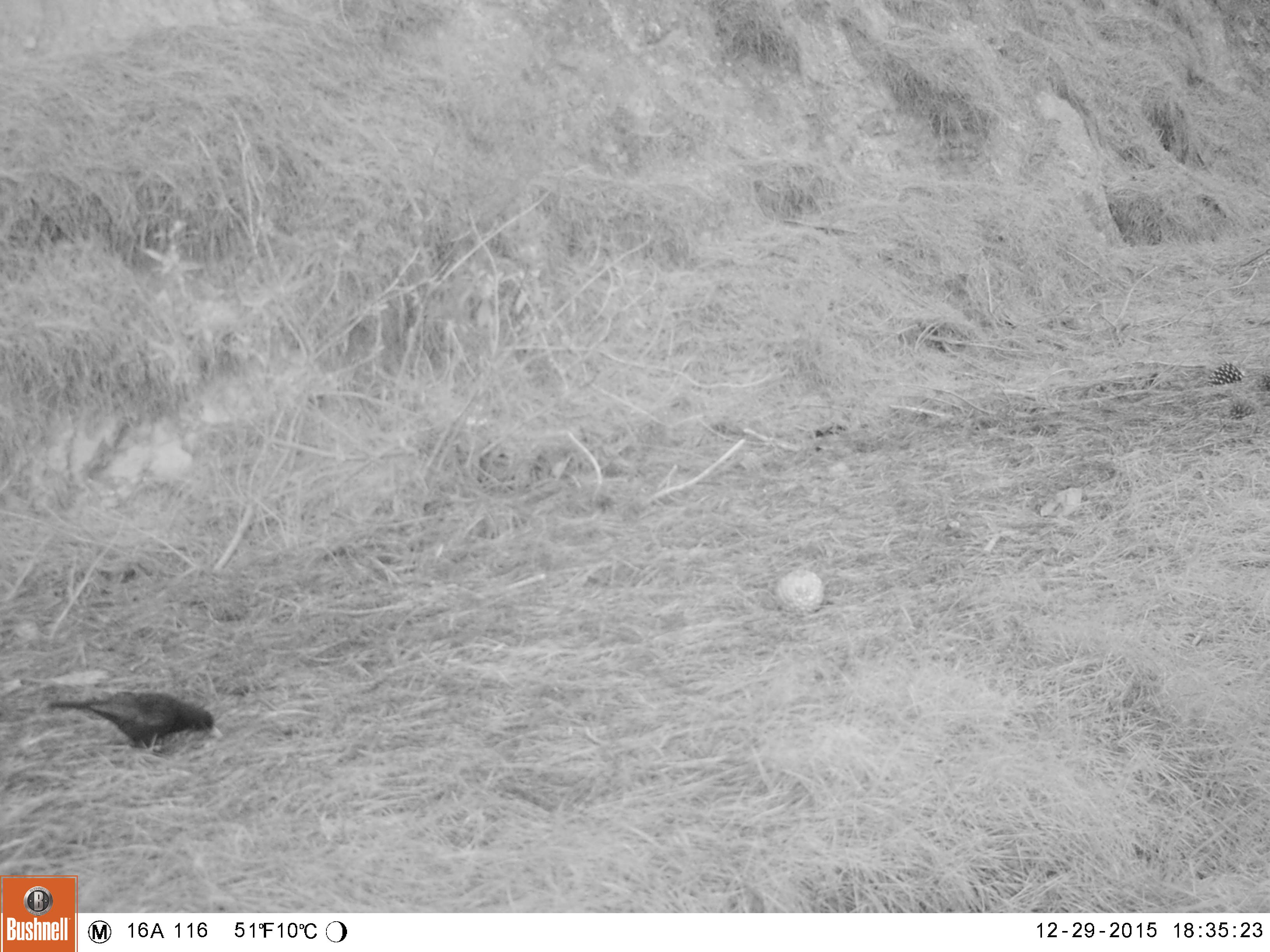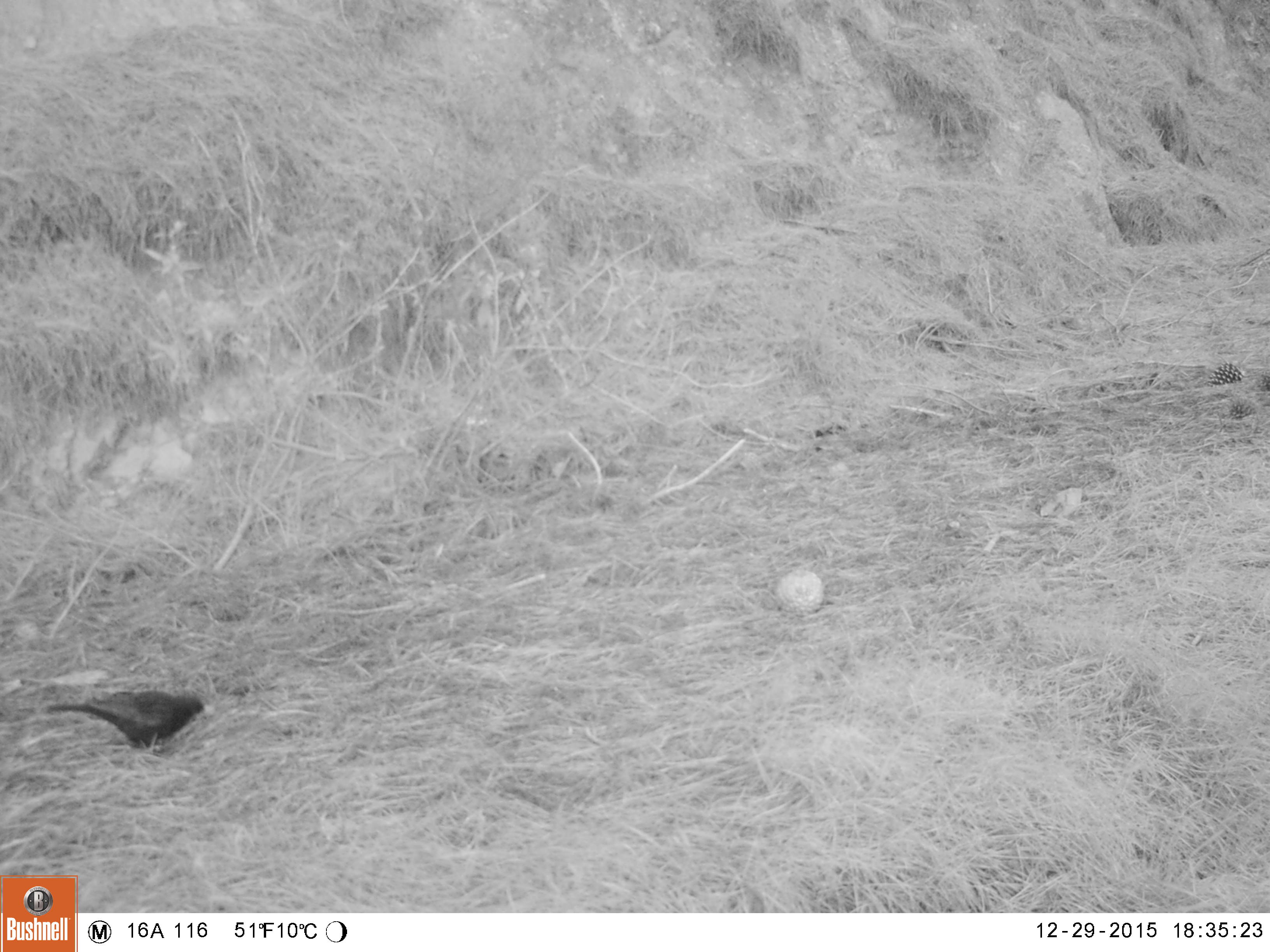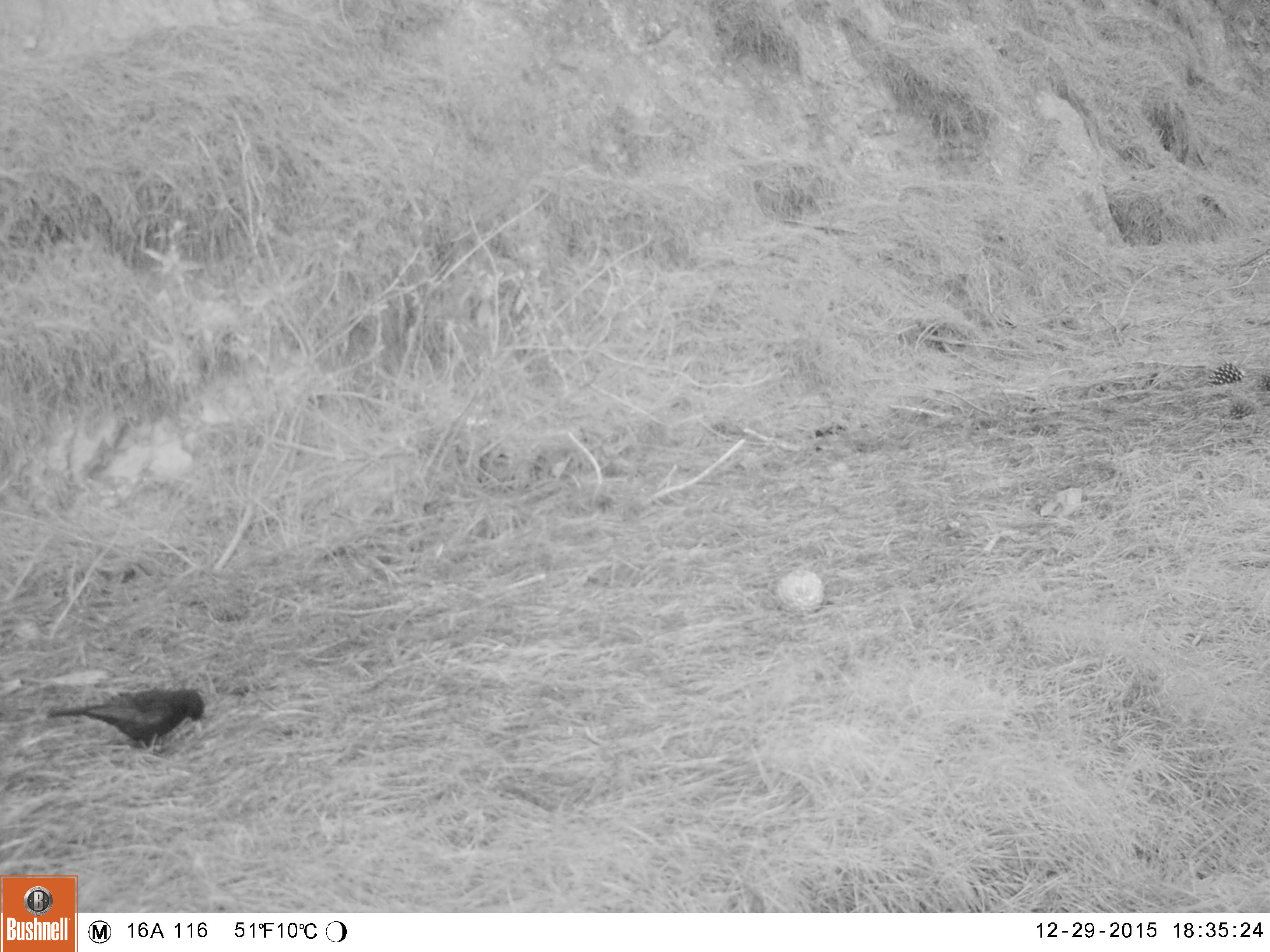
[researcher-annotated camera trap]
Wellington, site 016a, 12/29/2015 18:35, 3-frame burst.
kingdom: Animalia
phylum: Chordata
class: Aves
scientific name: Aves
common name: bird